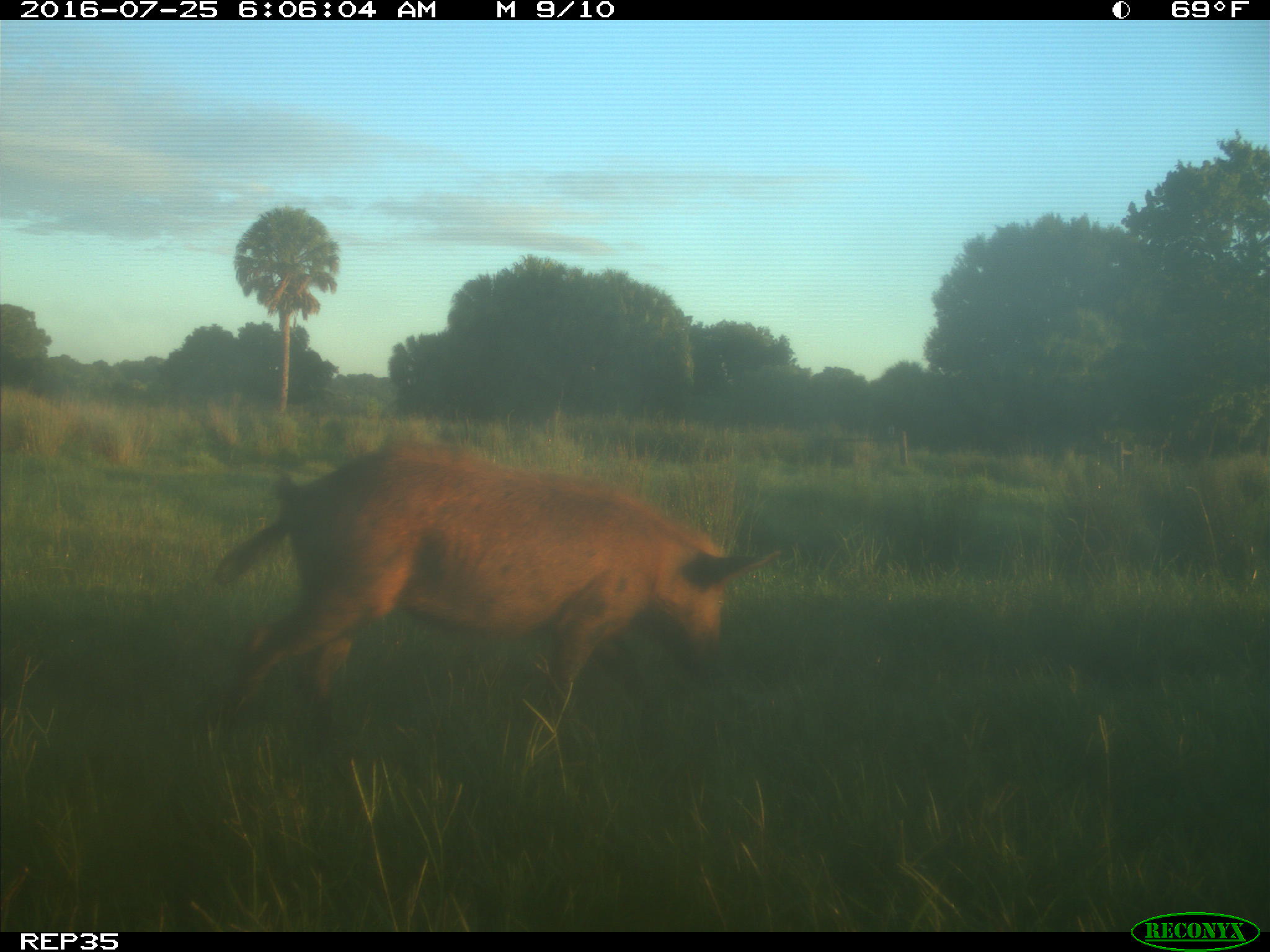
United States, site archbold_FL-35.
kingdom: Animalia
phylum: Chordata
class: Mammalia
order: Artiodactyla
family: Bovidae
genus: Bos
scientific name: Bos taurus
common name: domestic cow